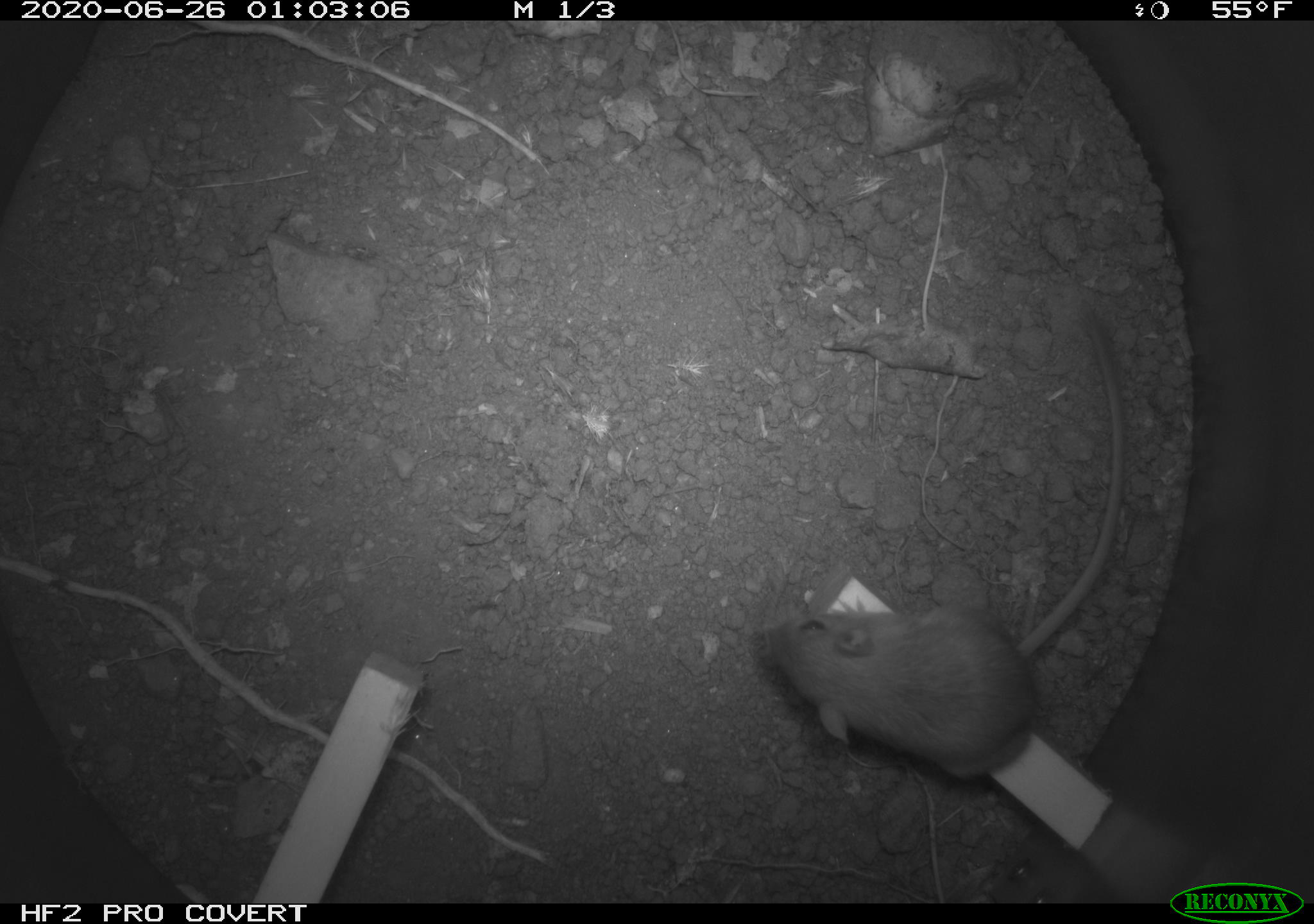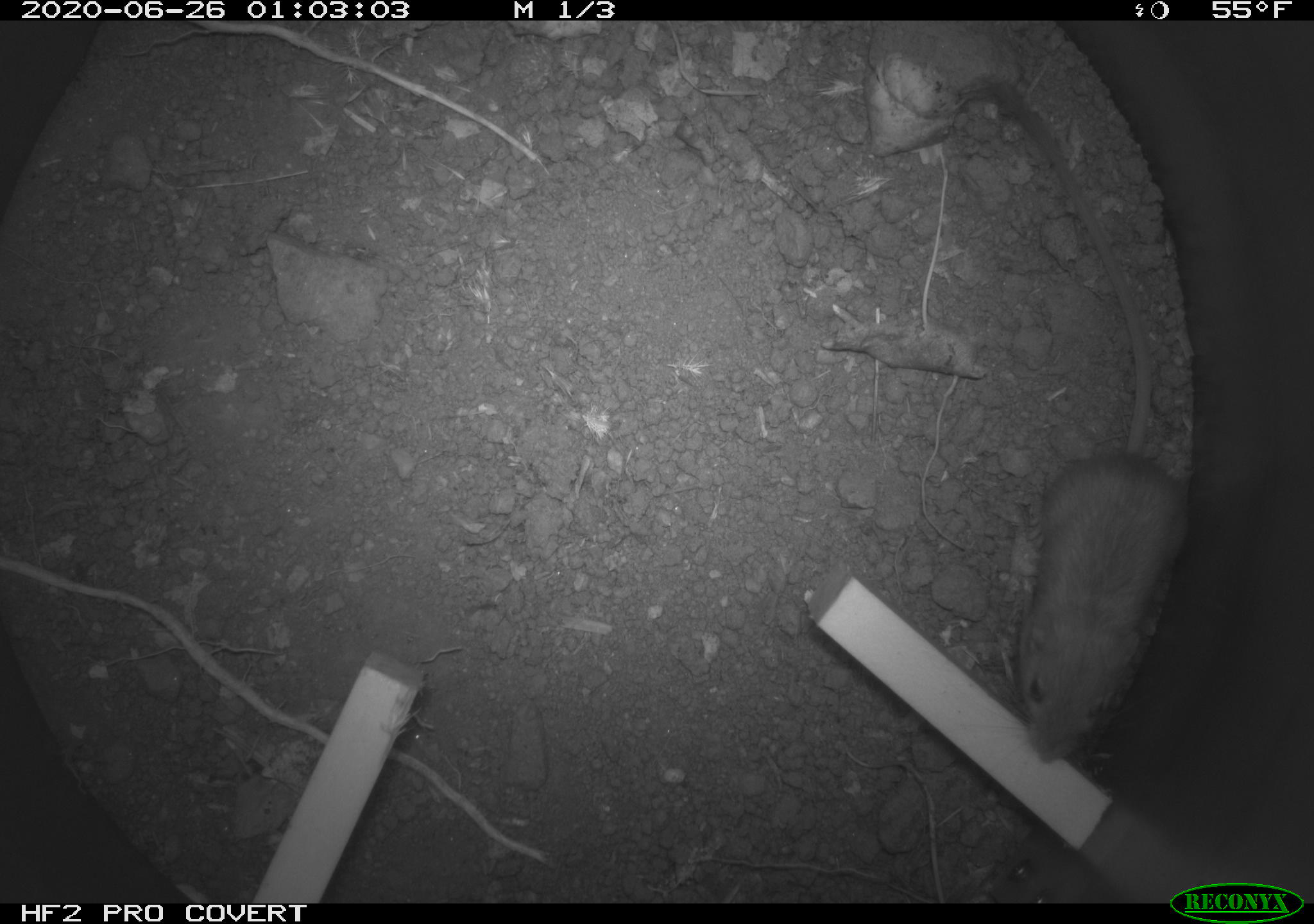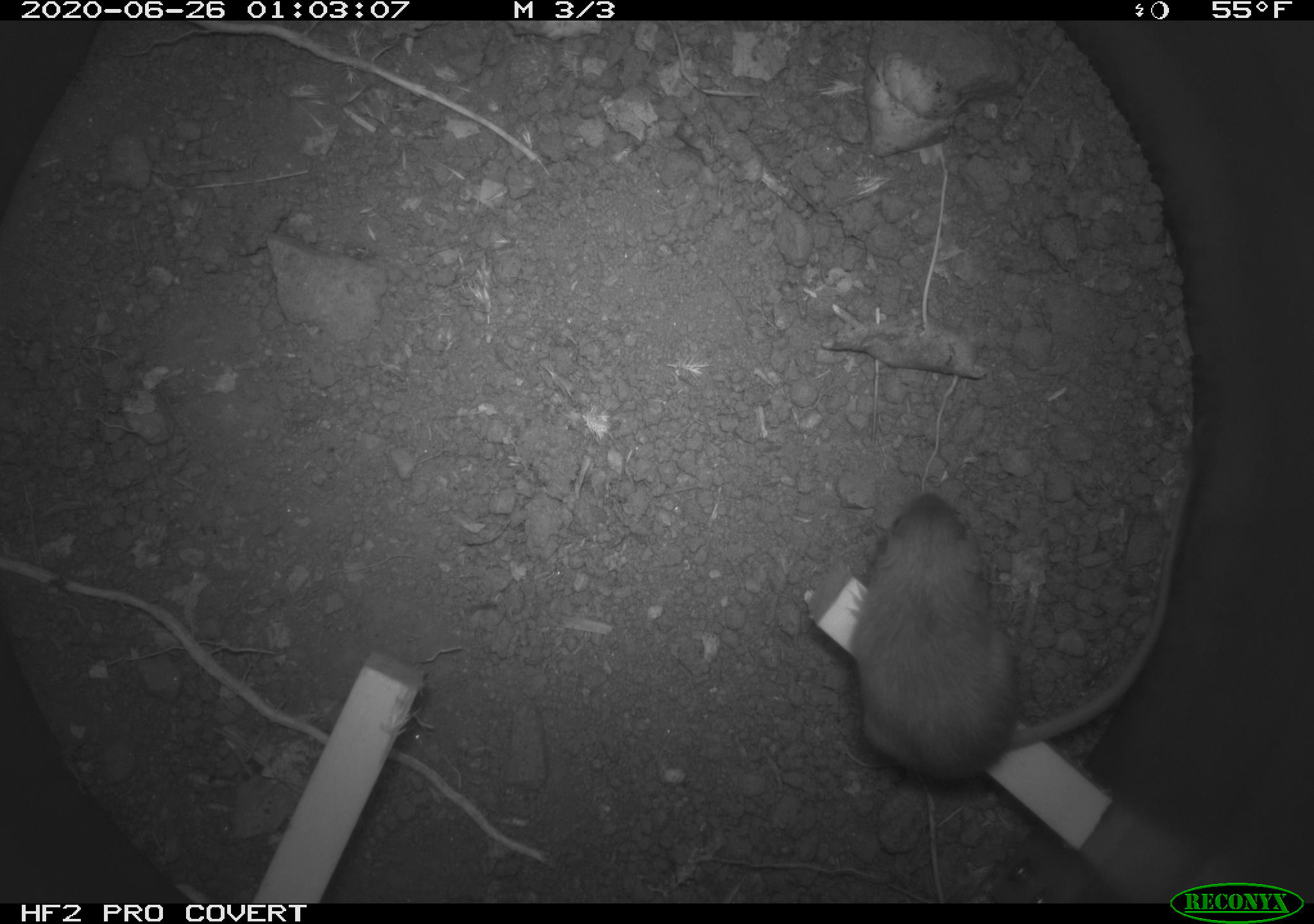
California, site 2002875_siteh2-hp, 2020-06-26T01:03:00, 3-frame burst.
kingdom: Animalia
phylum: Chordata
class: Mammalia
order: Rodentia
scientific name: Rodentia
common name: rodent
Rodent (Rodentia).